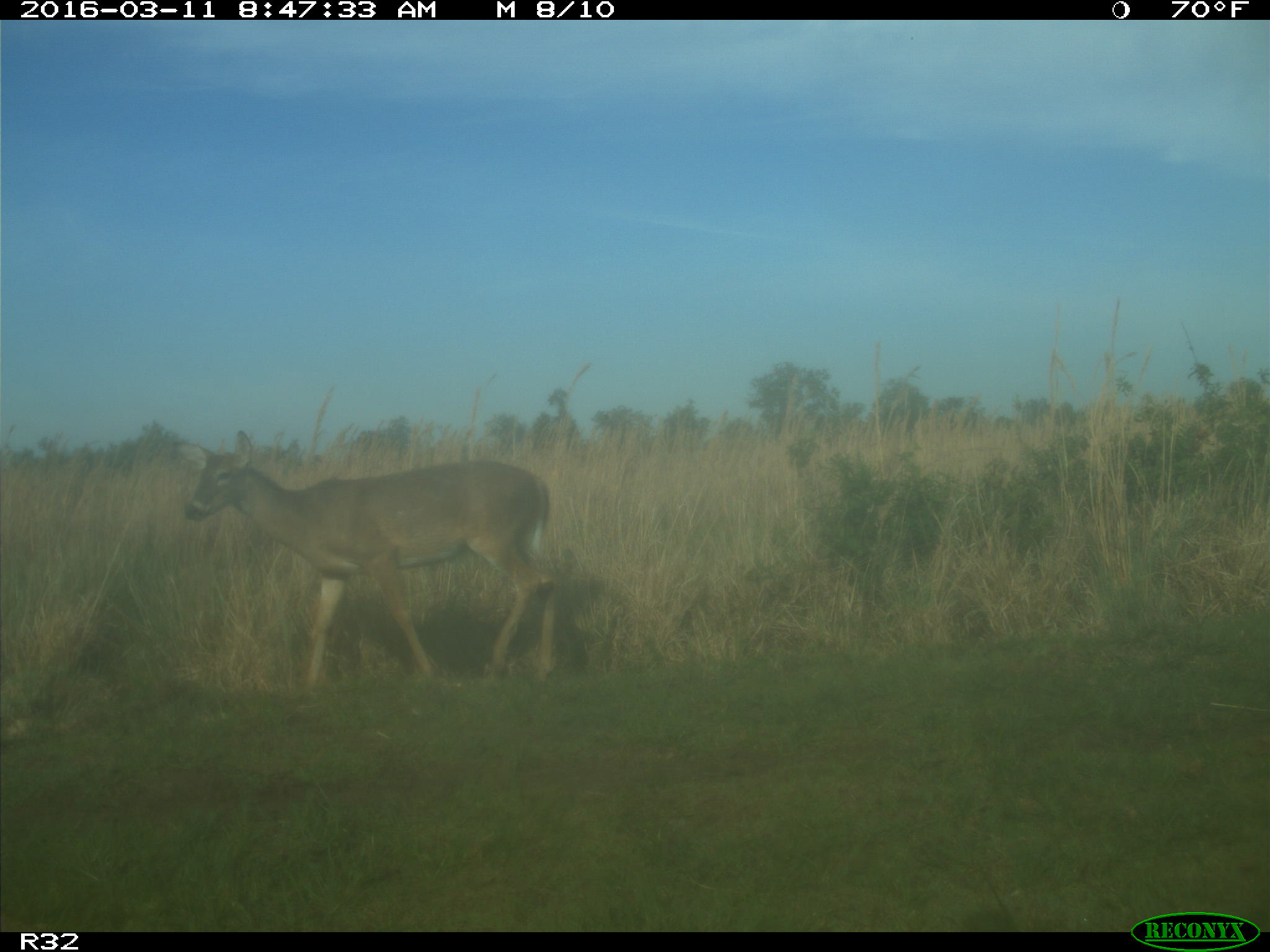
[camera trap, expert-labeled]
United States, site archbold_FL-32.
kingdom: Animalia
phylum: Chordata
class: Mammalia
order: Artiodactyla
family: Cervidae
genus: Odocoileus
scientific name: Odocoileus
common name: deer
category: unidentified deer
Unidentified deer (deer) (Odocoileus).